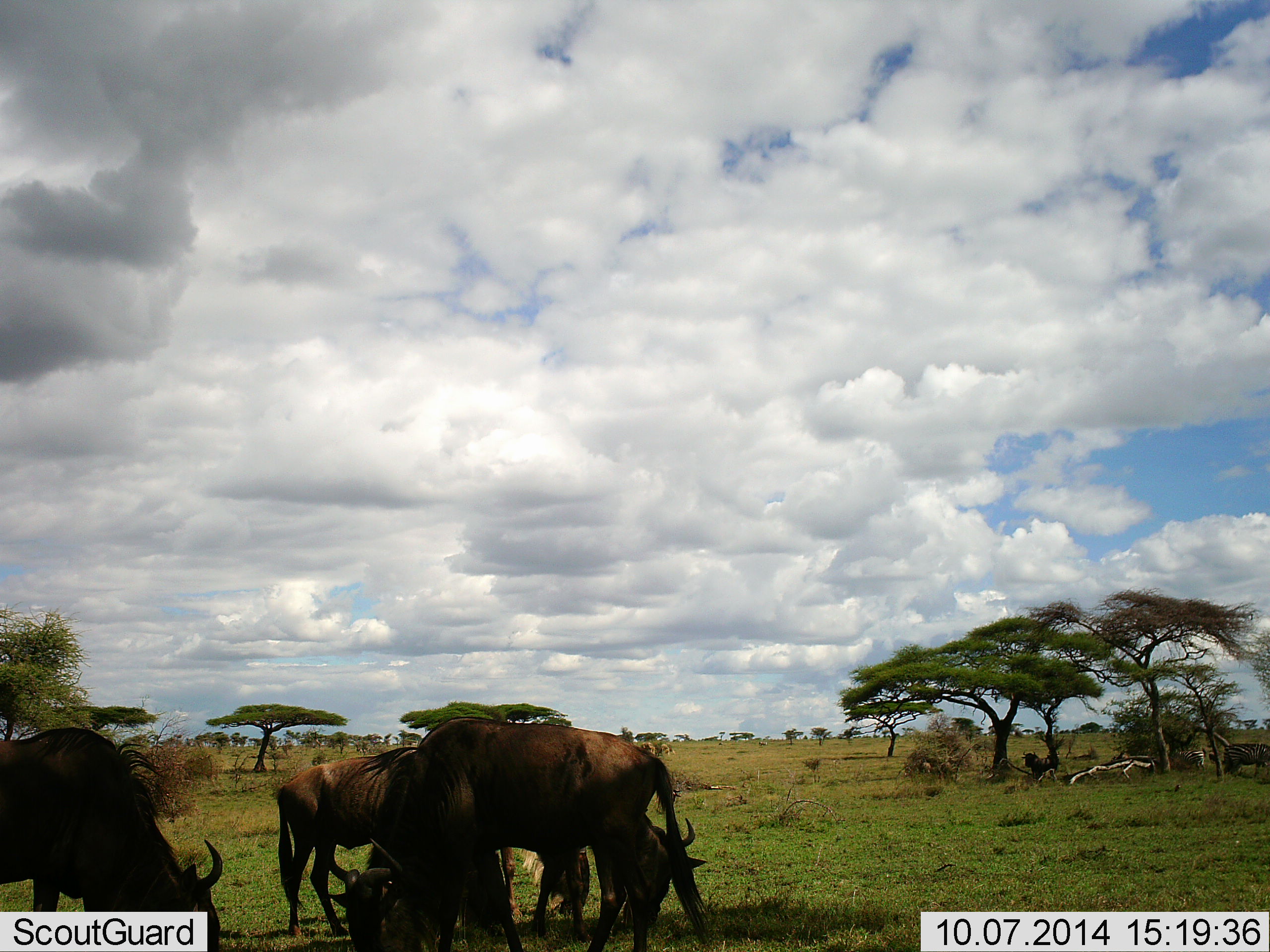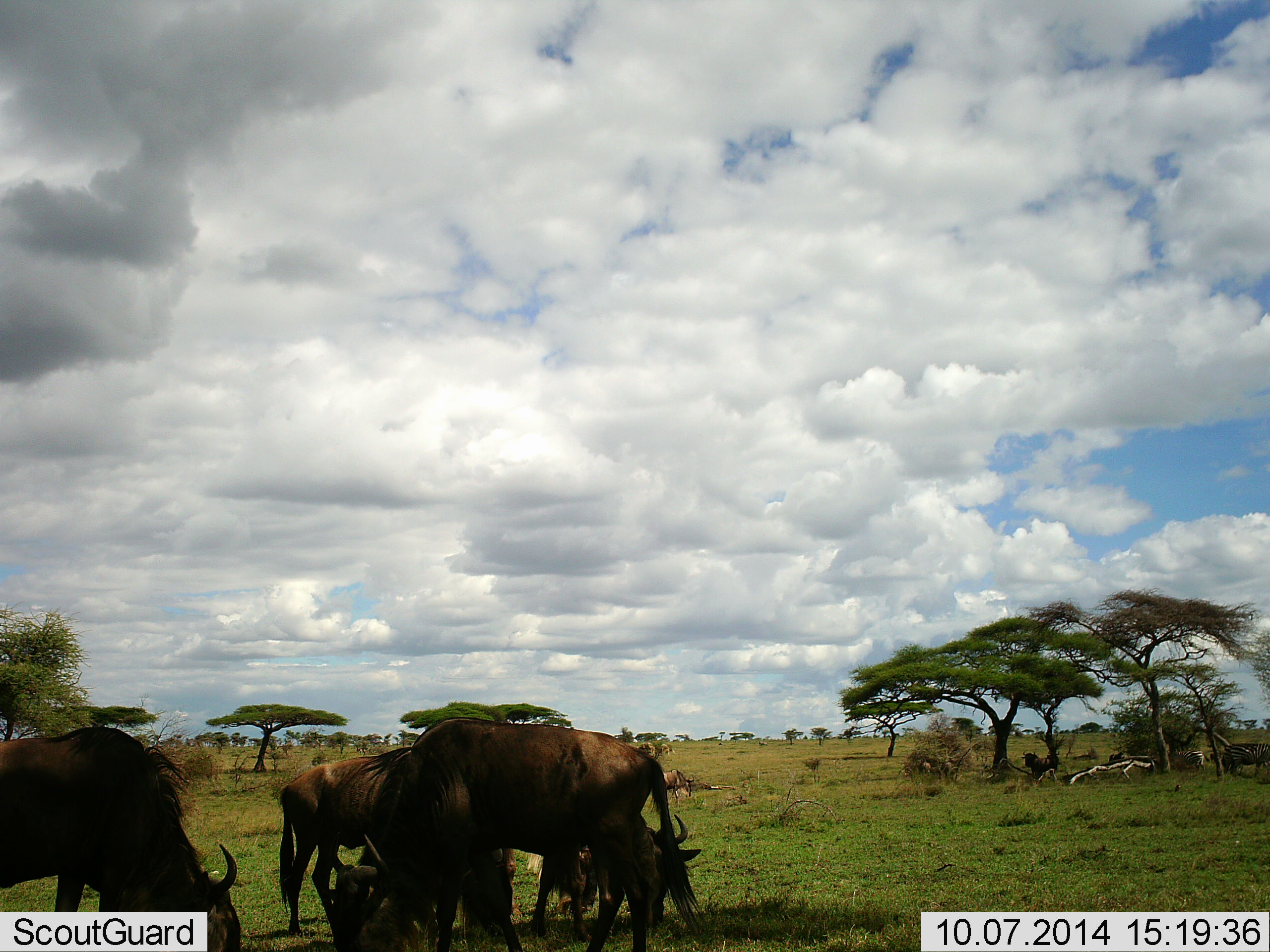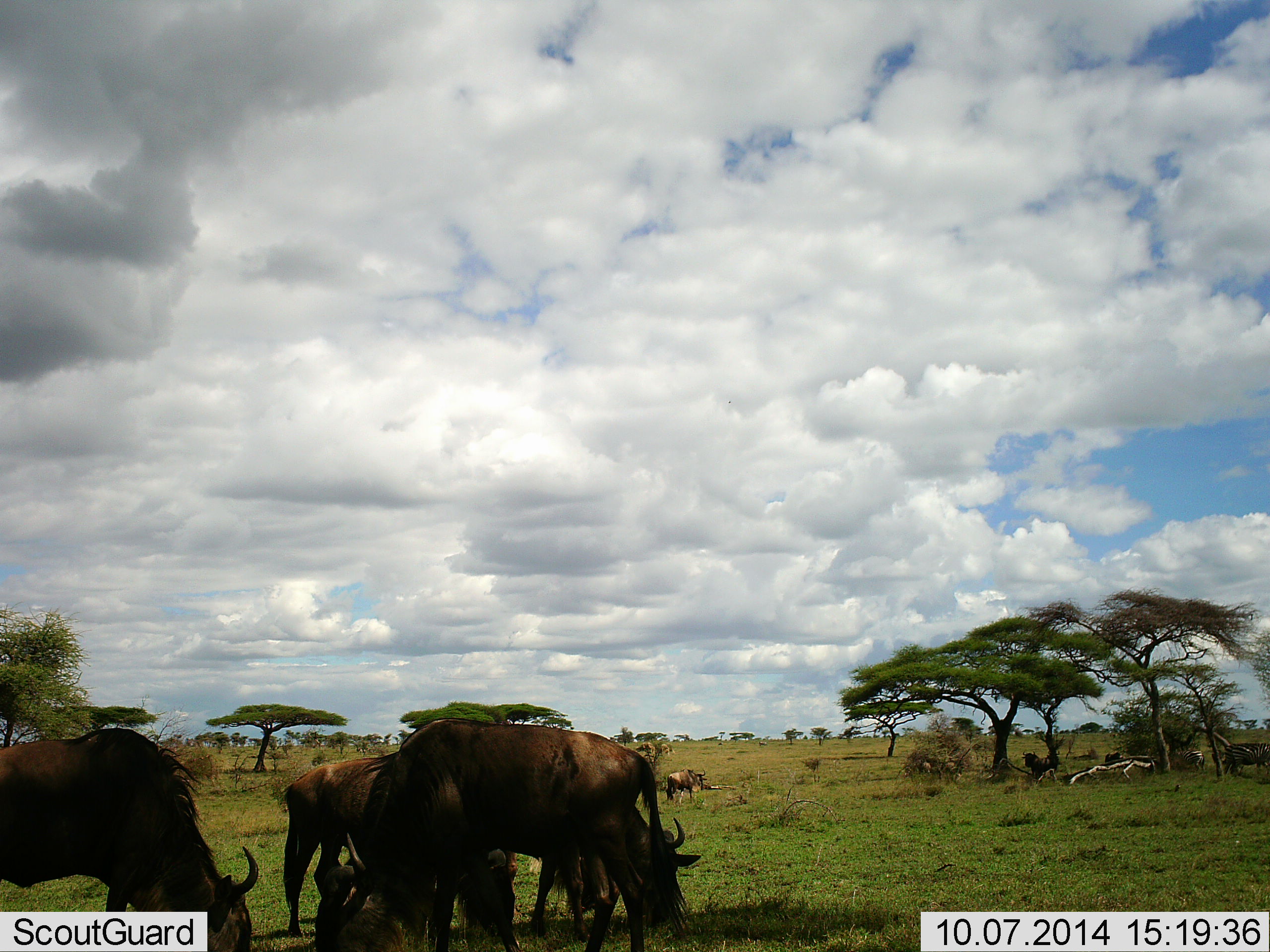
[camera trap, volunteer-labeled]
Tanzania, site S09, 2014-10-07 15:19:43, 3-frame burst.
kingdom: Animalia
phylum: Chordata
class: Mammalia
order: Artiodactyla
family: Bovidae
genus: Connochaetes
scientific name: Connochaetes taurinus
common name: blue wildebeest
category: wildebeest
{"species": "wildebeest (blue wildebeest) (Connochaetes taurinus)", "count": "8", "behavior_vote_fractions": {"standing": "50%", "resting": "30%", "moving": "50%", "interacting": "0%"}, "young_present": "0%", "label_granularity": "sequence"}